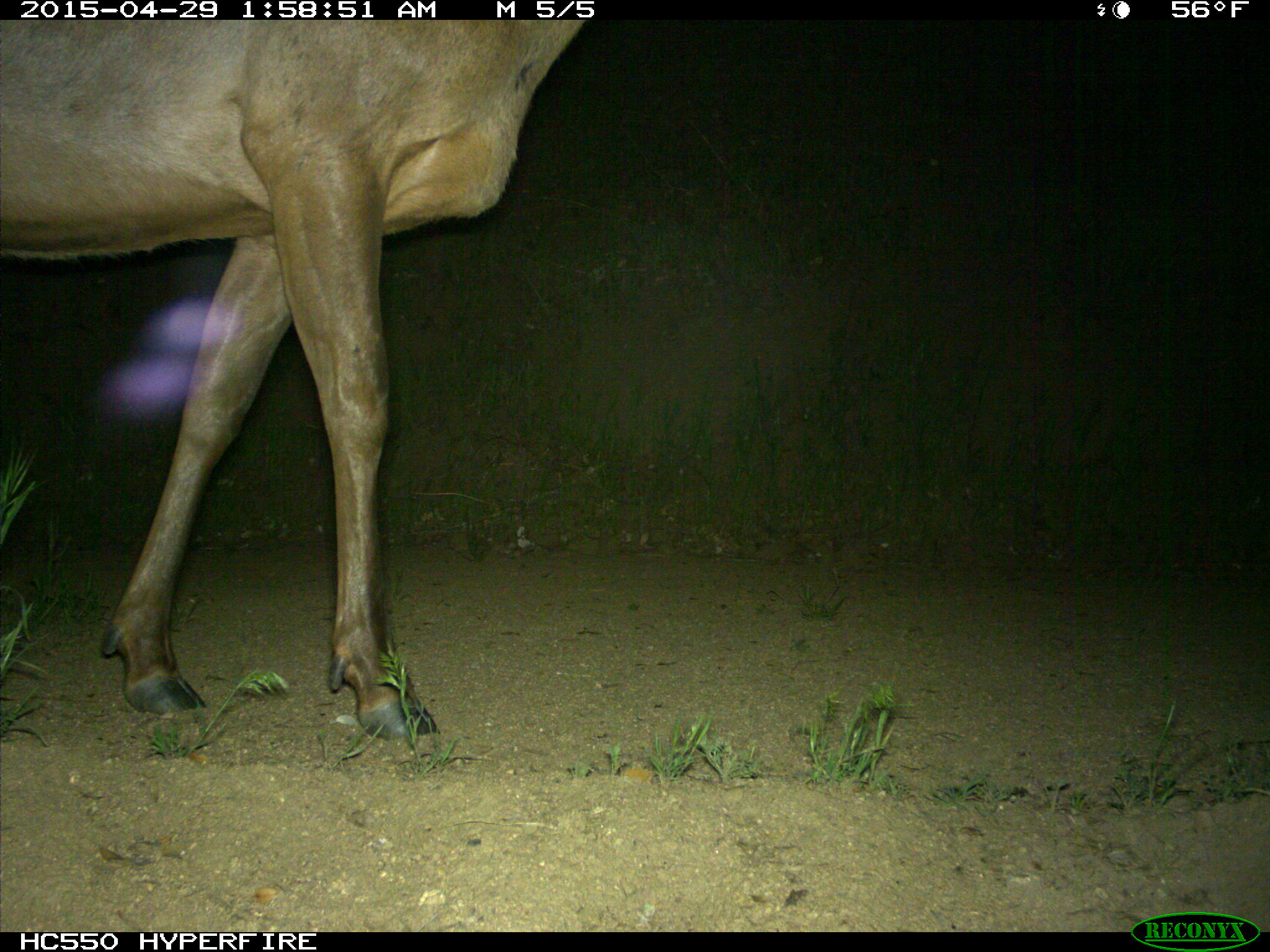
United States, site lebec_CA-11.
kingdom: Animalia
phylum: Chordata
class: Mammalia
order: Artiodactyla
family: Cervidae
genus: Cervus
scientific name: Cervus canadensis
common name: elk